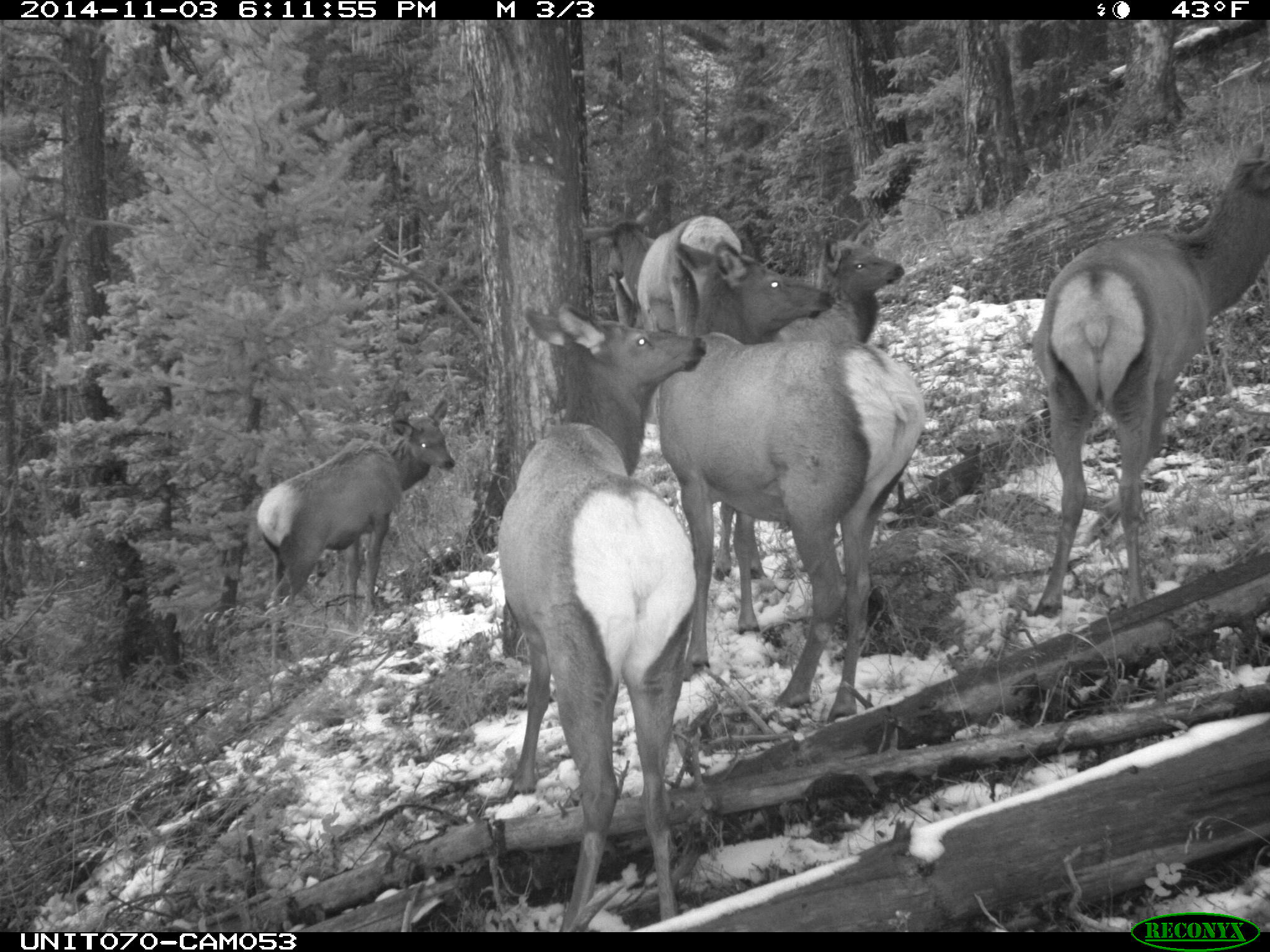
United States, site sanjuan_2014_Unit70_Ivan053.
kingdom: Animalia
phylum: Chordata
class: Mammalia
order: Artiodactyla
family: Cervidae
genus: Cervus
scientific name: Cervus elaphus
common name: red deer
Cervus elaphus (red deer).